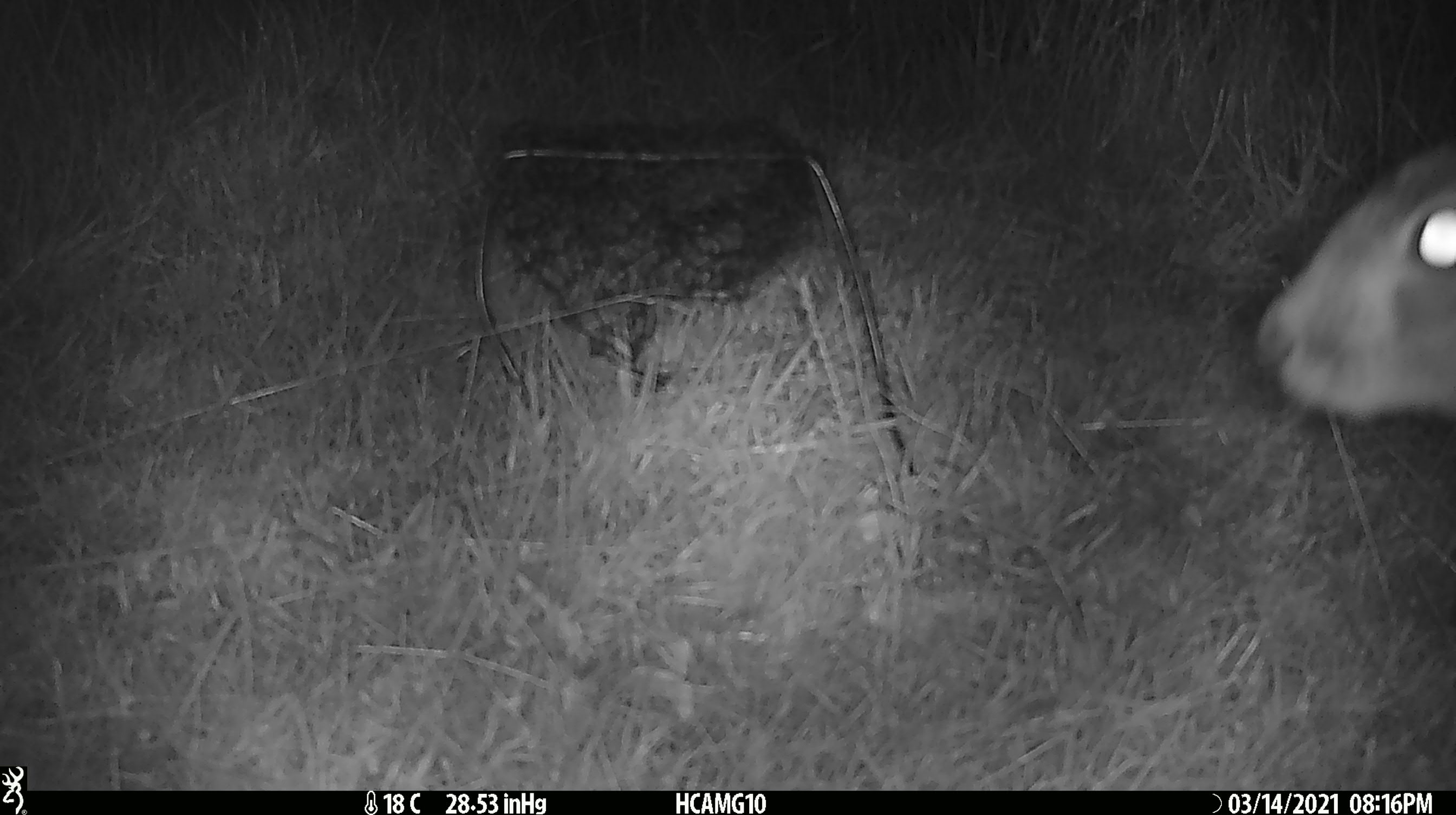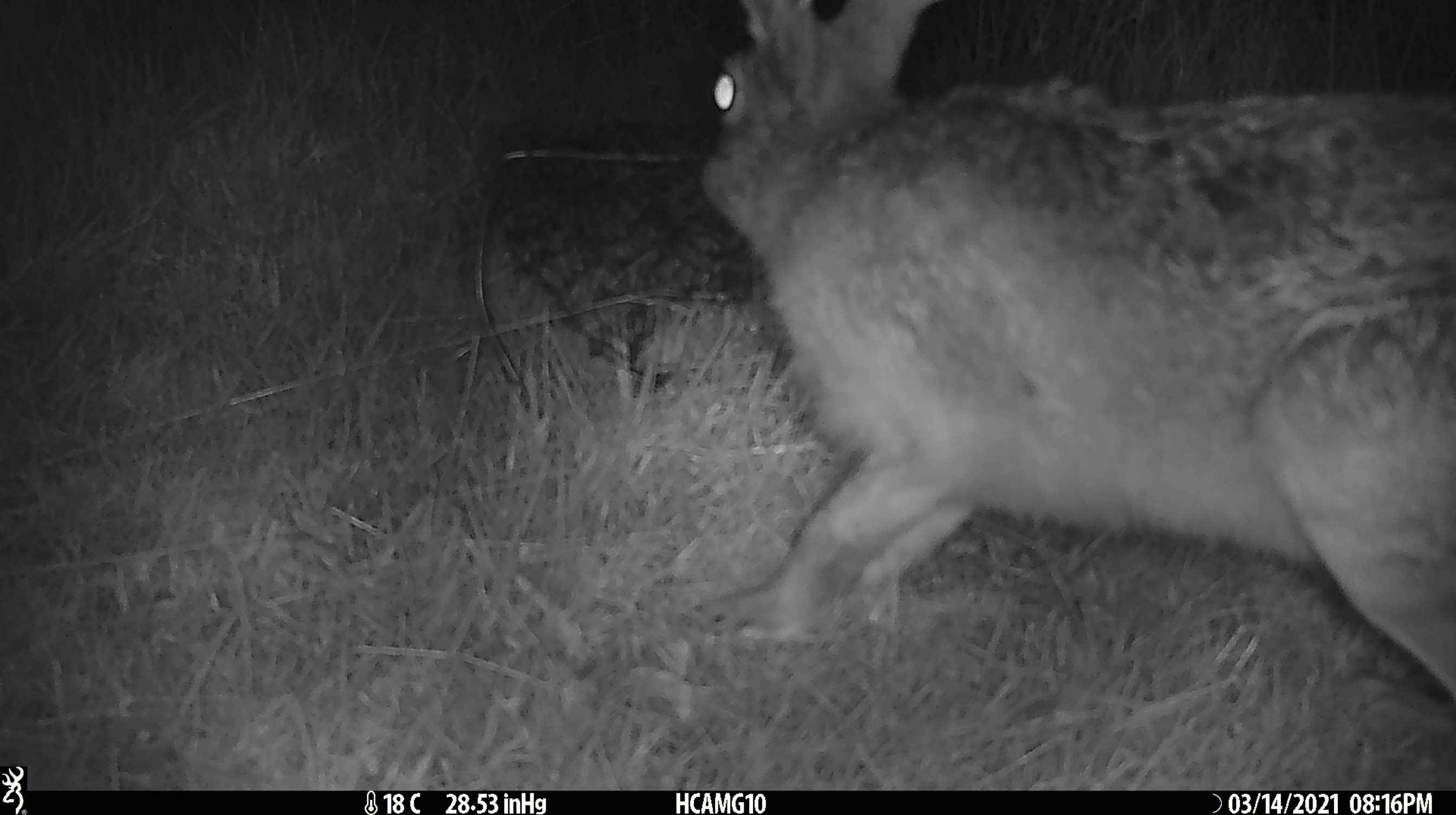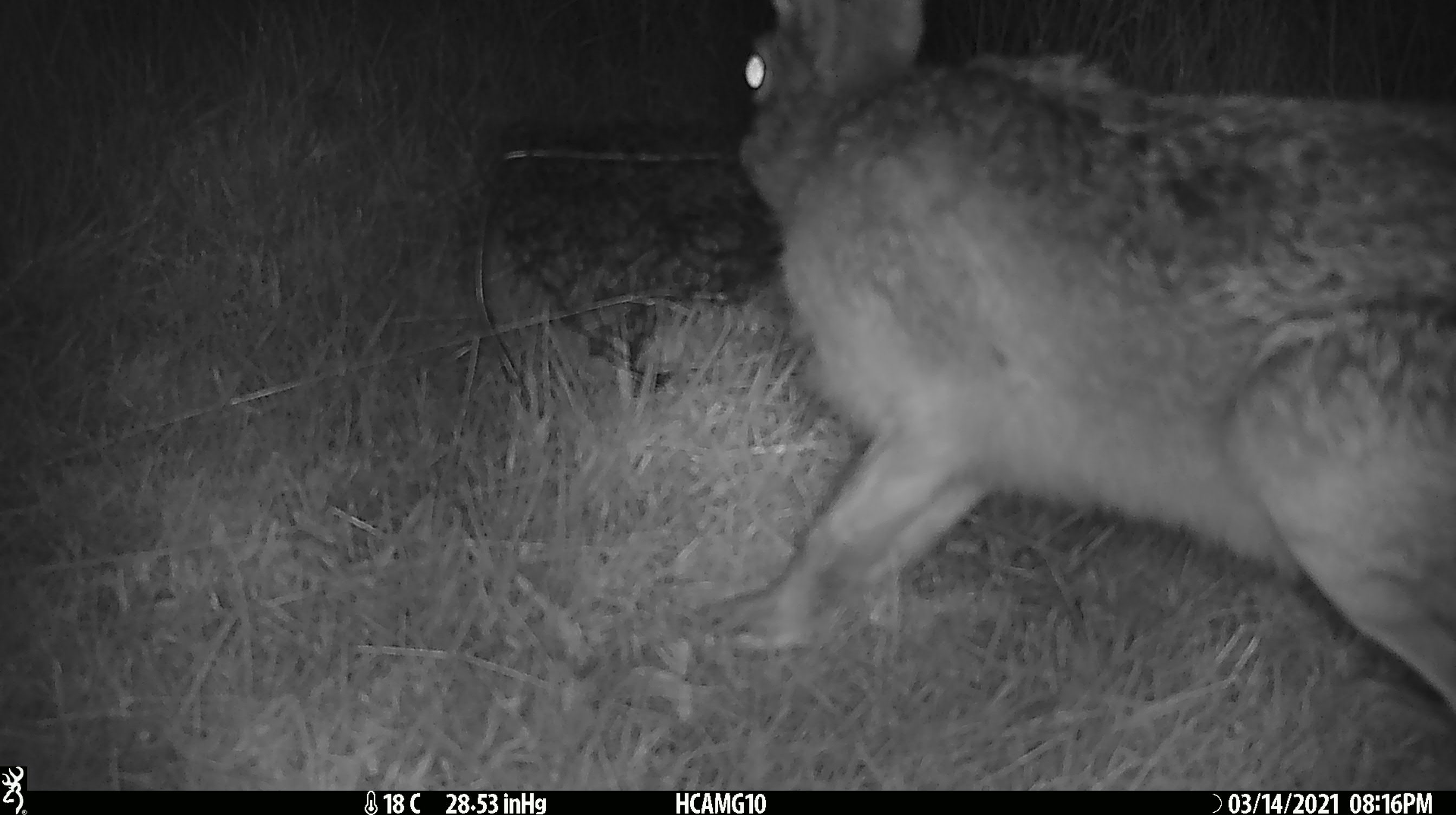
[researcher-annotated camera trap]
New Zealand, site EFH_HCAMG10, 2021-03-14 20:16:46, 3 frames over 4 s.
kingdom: Animalia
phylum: Chordata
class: Mammalia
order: Lagomorpha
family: Leporidae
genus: Lepus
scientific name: Lepus europaeus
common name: brown hare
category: hare